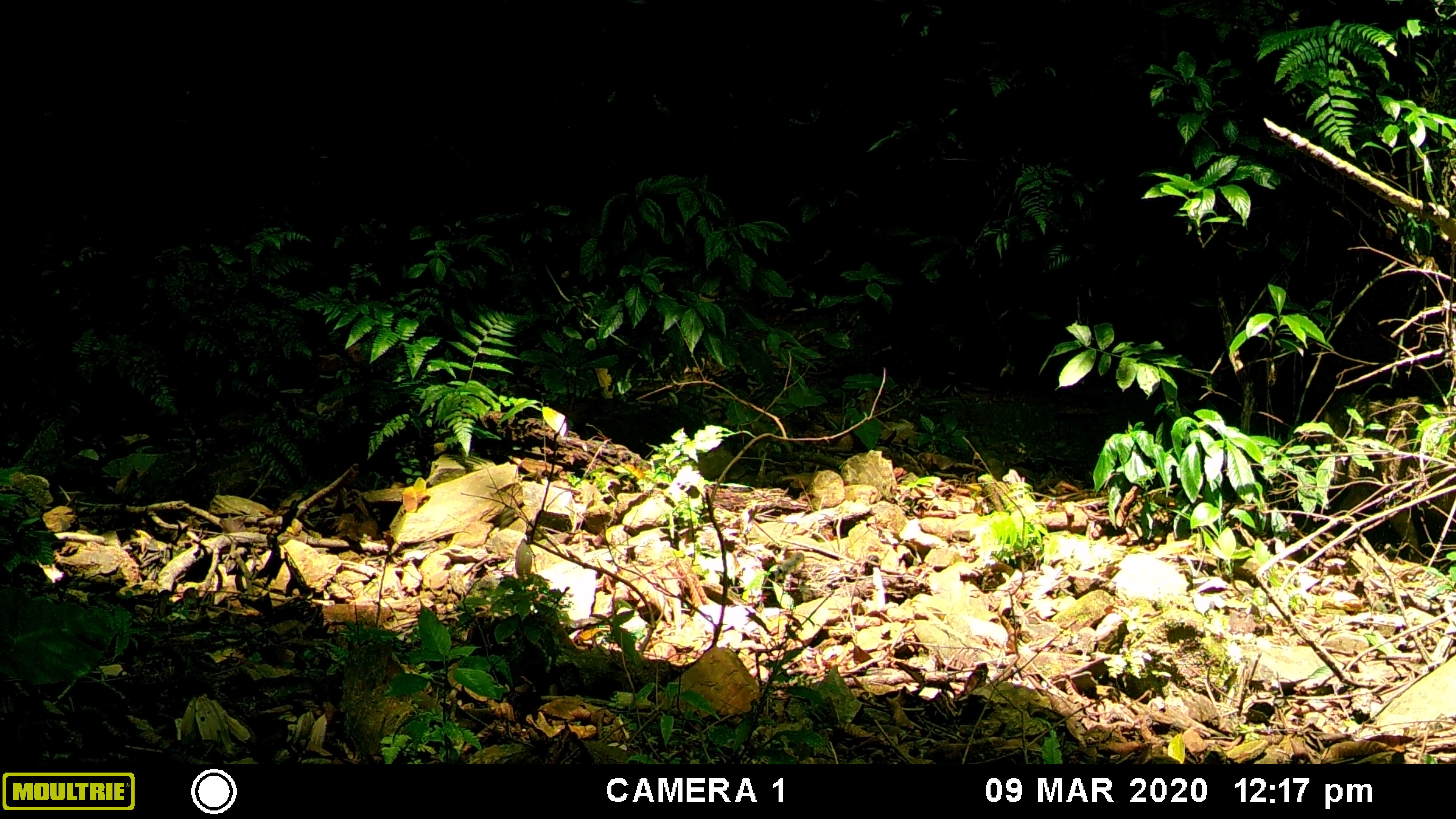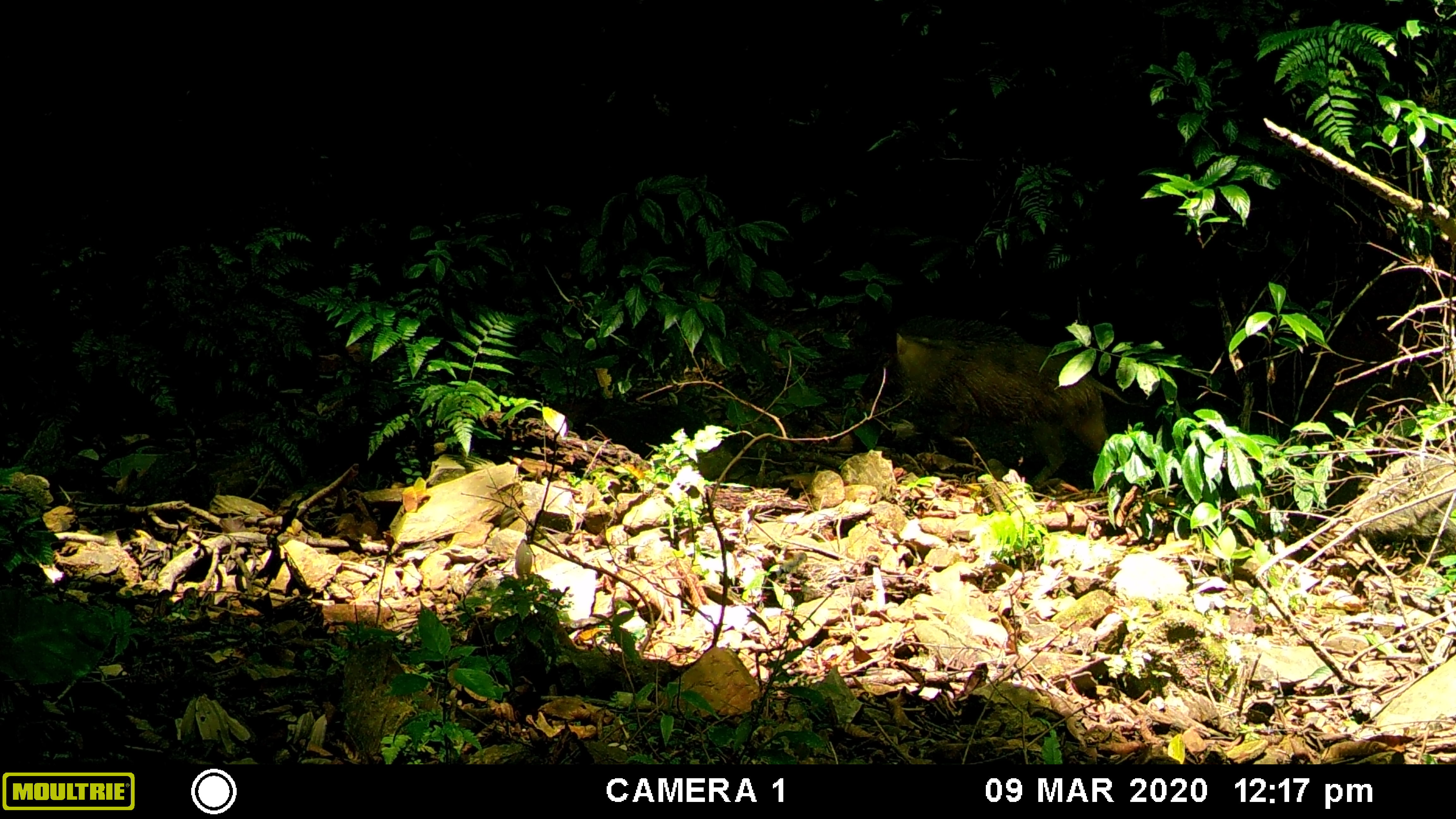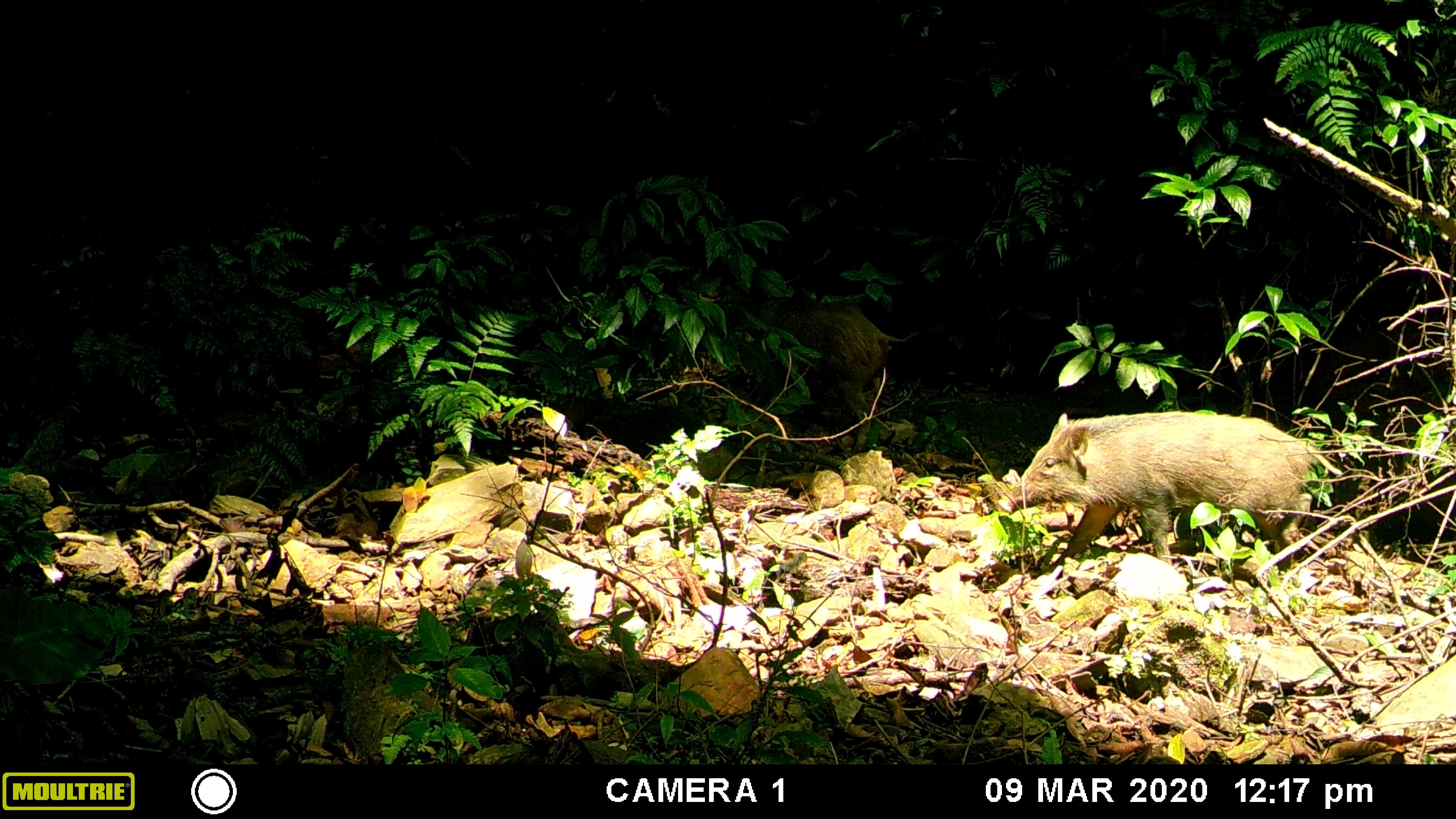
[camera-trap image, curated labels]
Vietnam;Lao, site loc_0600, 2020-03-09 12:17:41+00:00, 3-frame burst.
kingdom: Animalia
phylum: Chordata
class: Mammalia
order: Artiodactyla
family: Suidae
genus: Sus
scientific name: Sus scrofa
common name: eurasian wild pig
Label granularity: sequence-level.